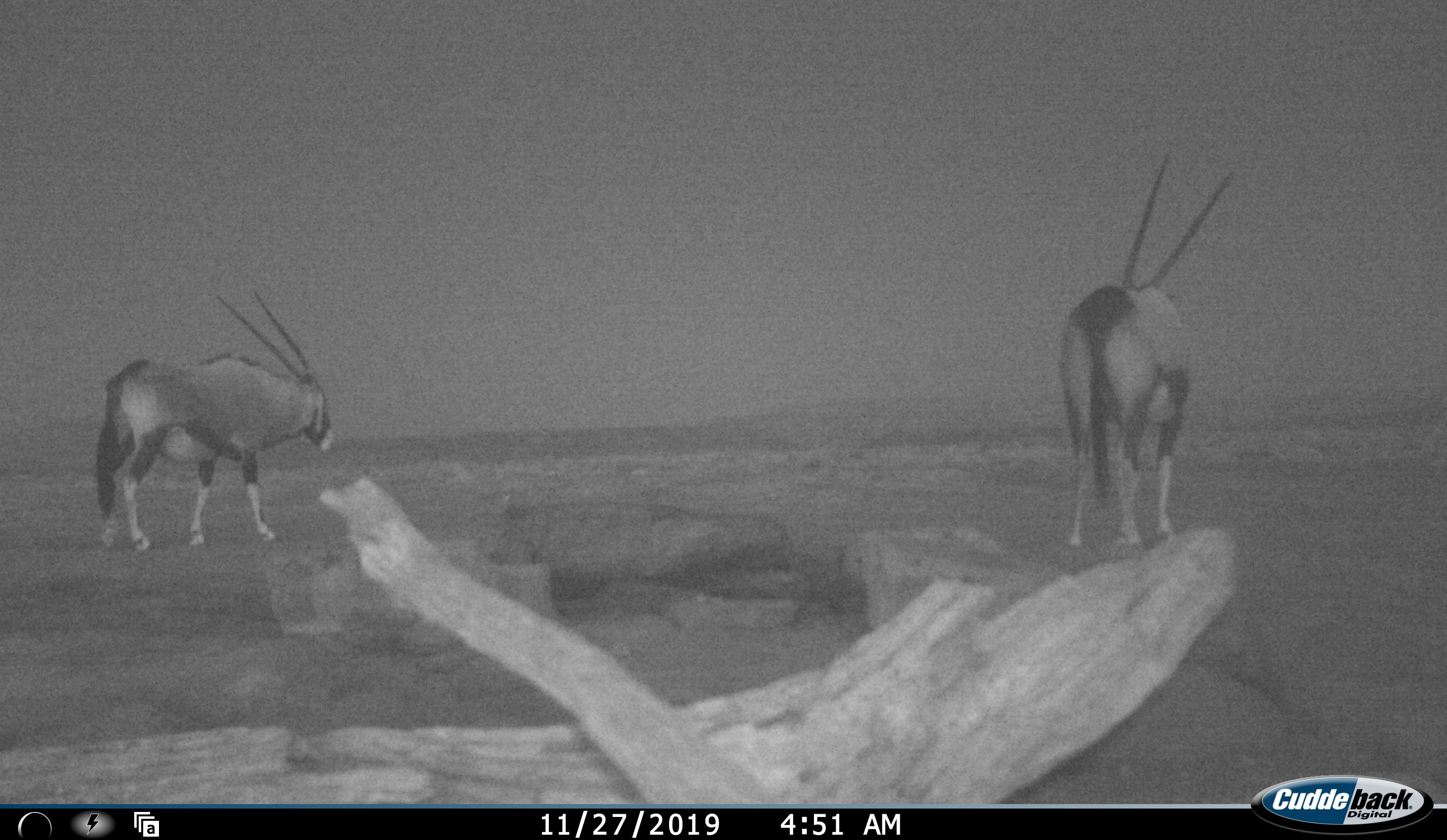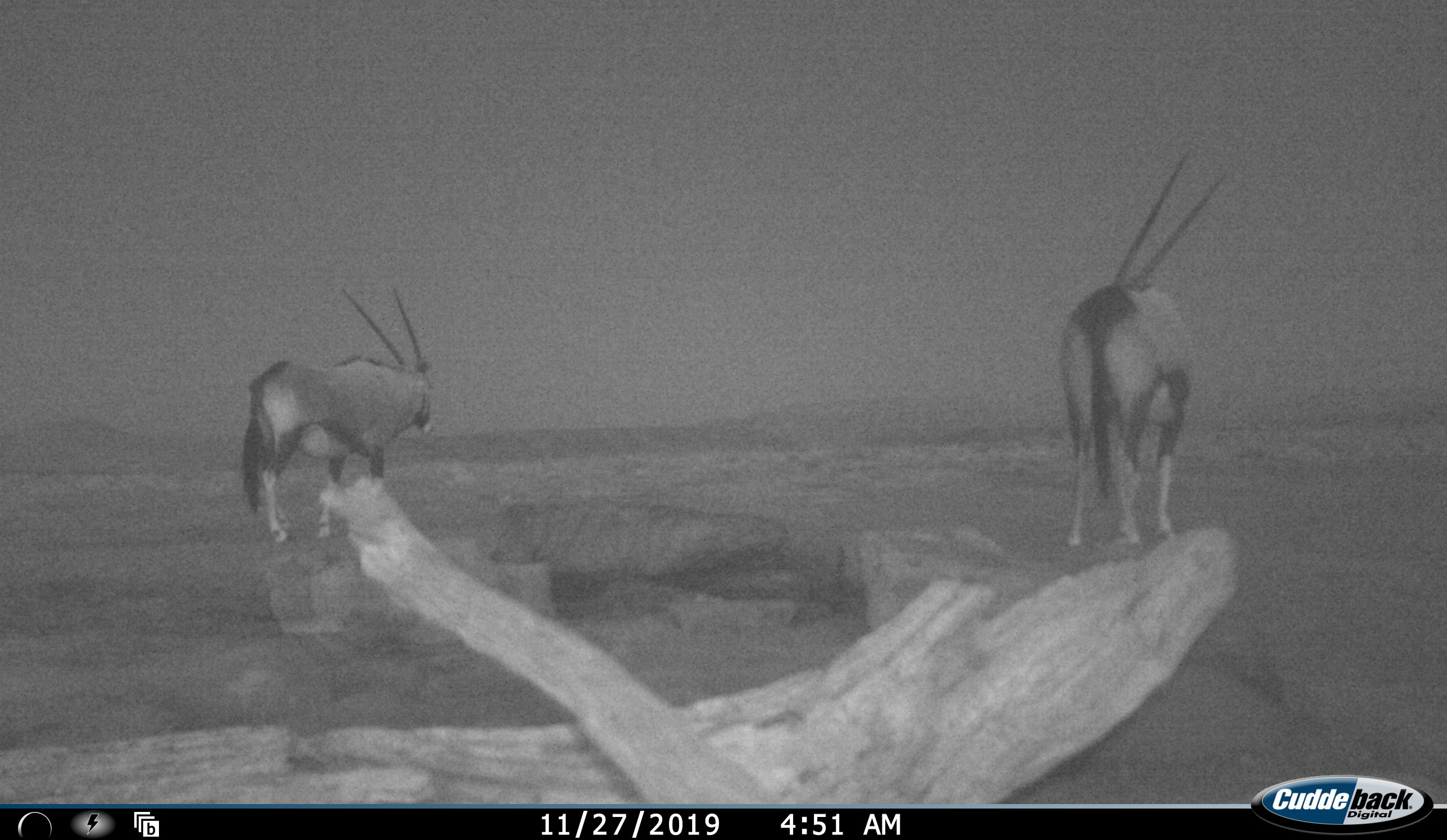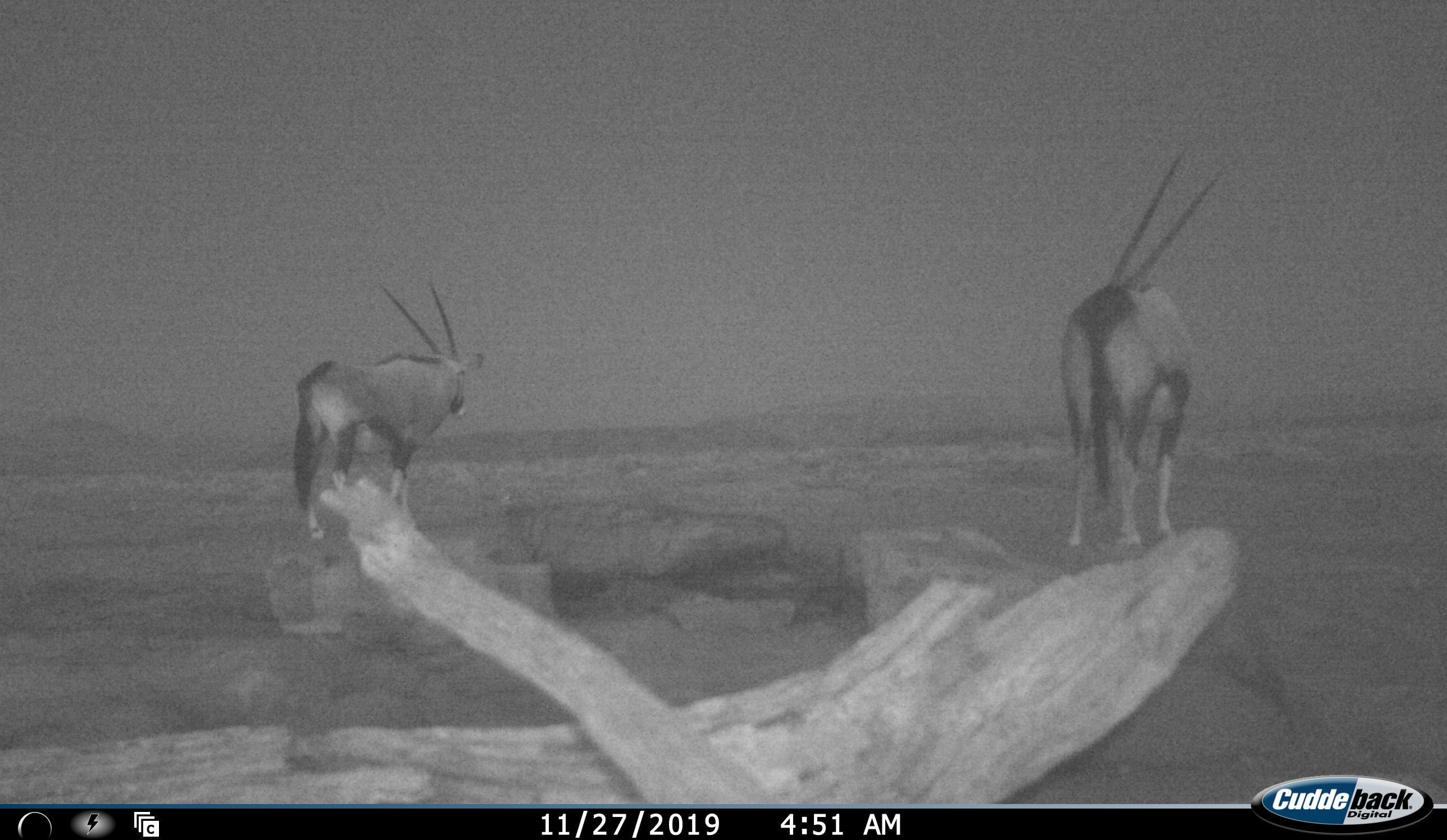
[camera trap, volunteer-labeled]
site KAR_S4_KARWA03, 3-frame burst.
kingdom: Animalia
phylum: Chordata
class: Mammalia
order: Artiodactyla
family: Bovidae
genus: Oryx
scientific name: Oryx gazella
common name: gemsbok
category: oryx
Oryx (gemsbok) (Oryx gazella), count 2. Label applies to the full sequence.